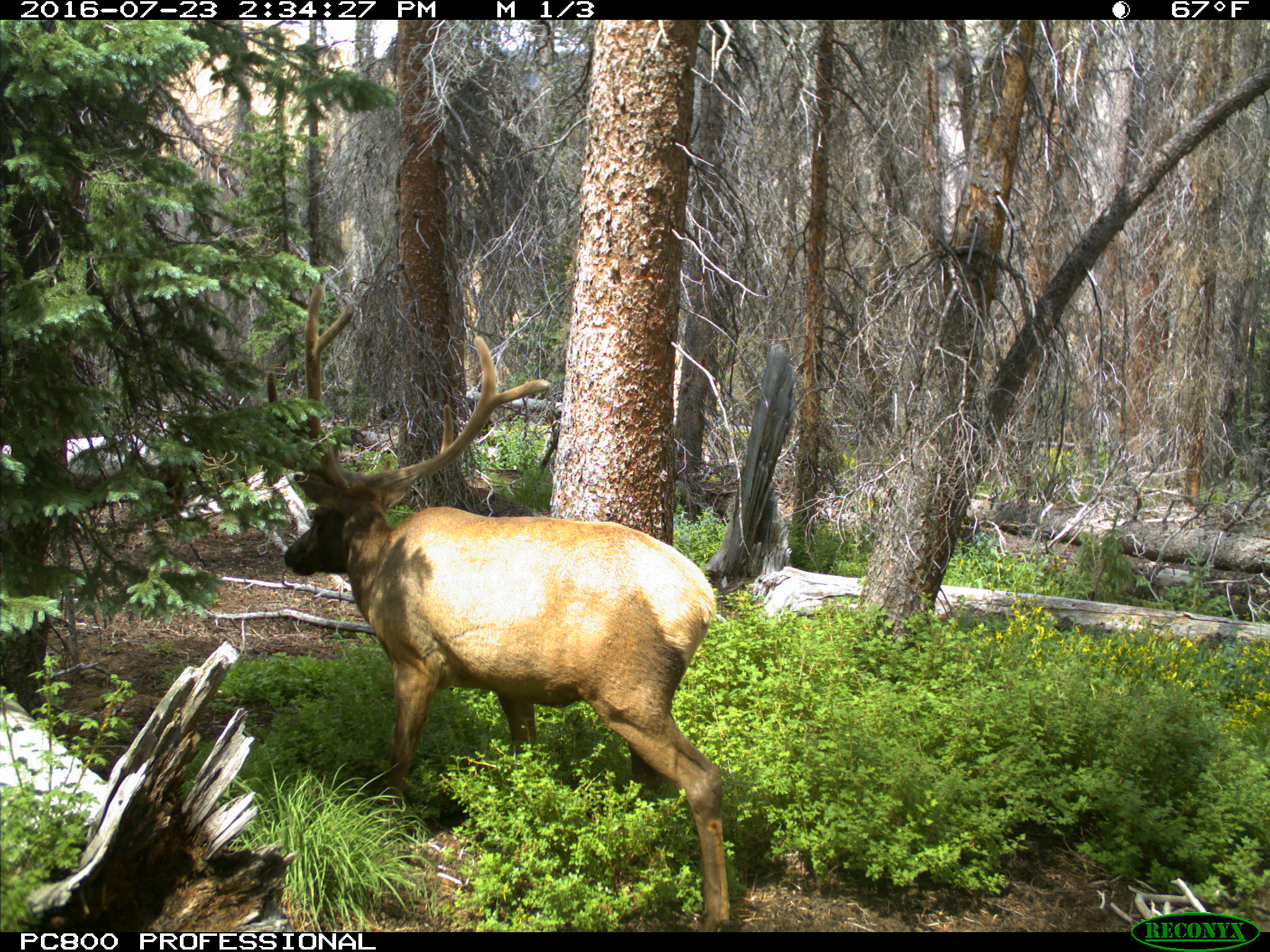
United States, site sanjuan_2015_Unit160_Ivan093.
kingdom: Animalia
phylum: Chordata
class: Mammalia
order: Artiodactyla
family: Cervidae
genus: Cervus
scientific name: Cervus elaphus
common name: red deer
Cervus elaphus (red deer).